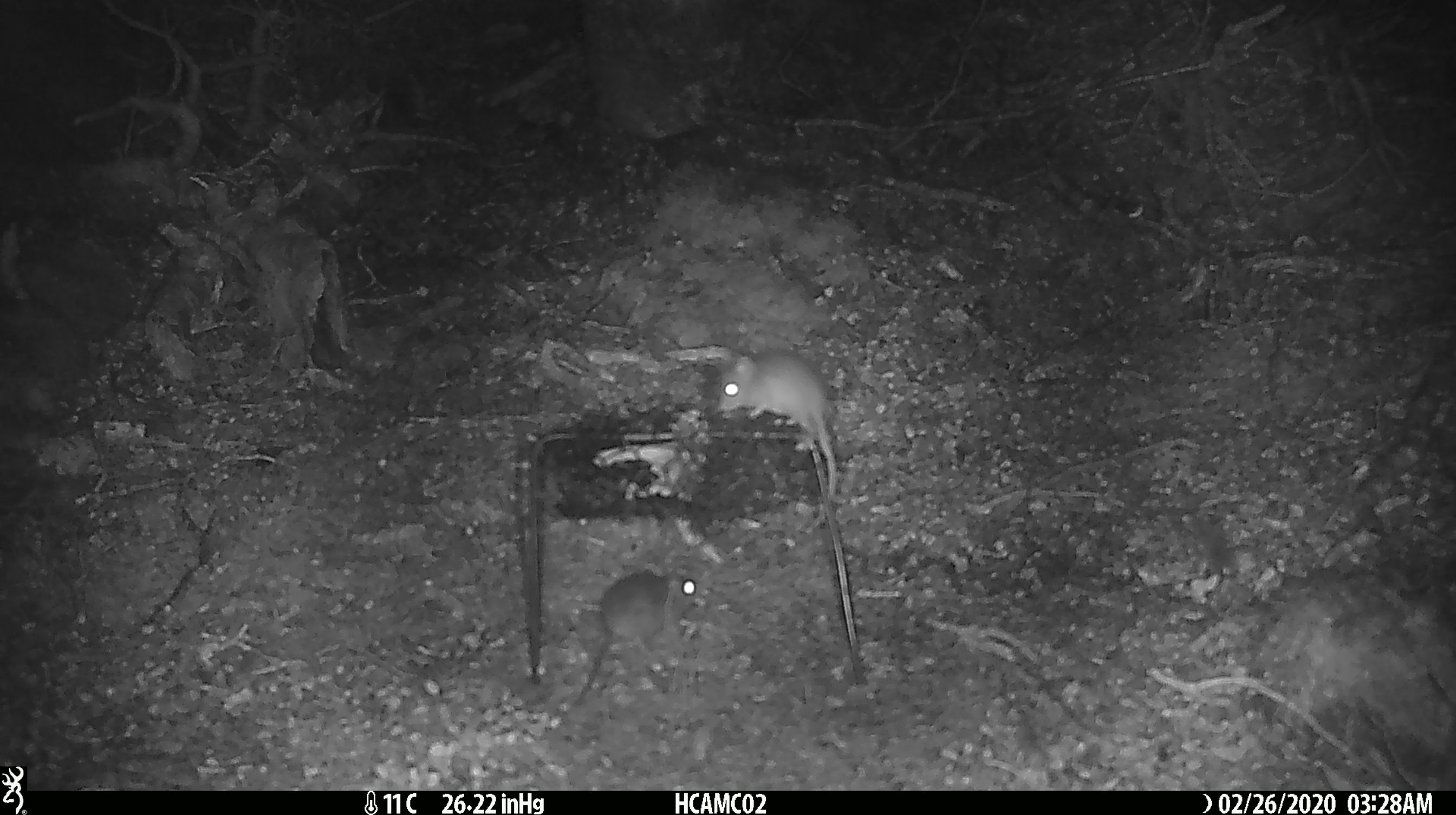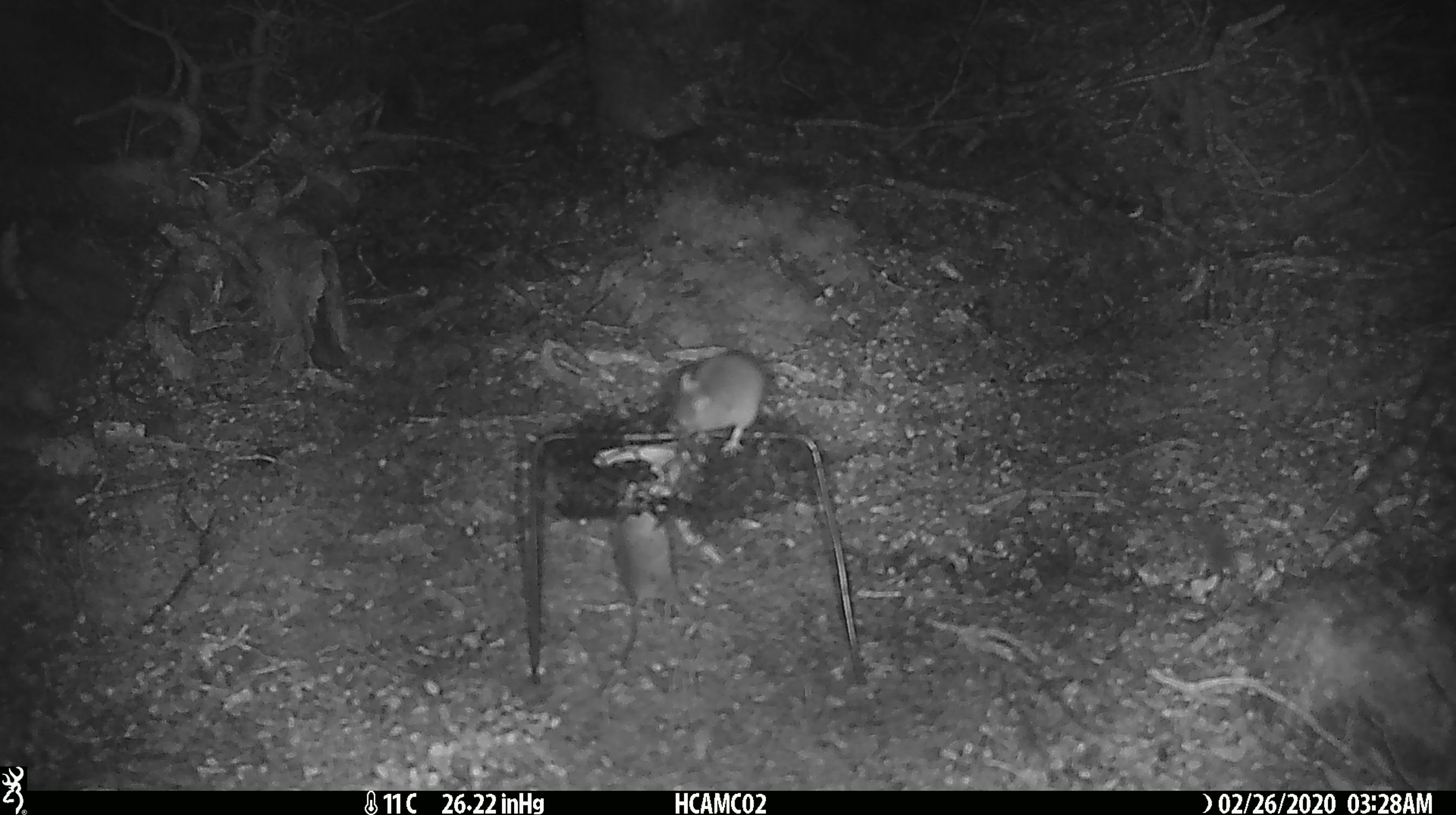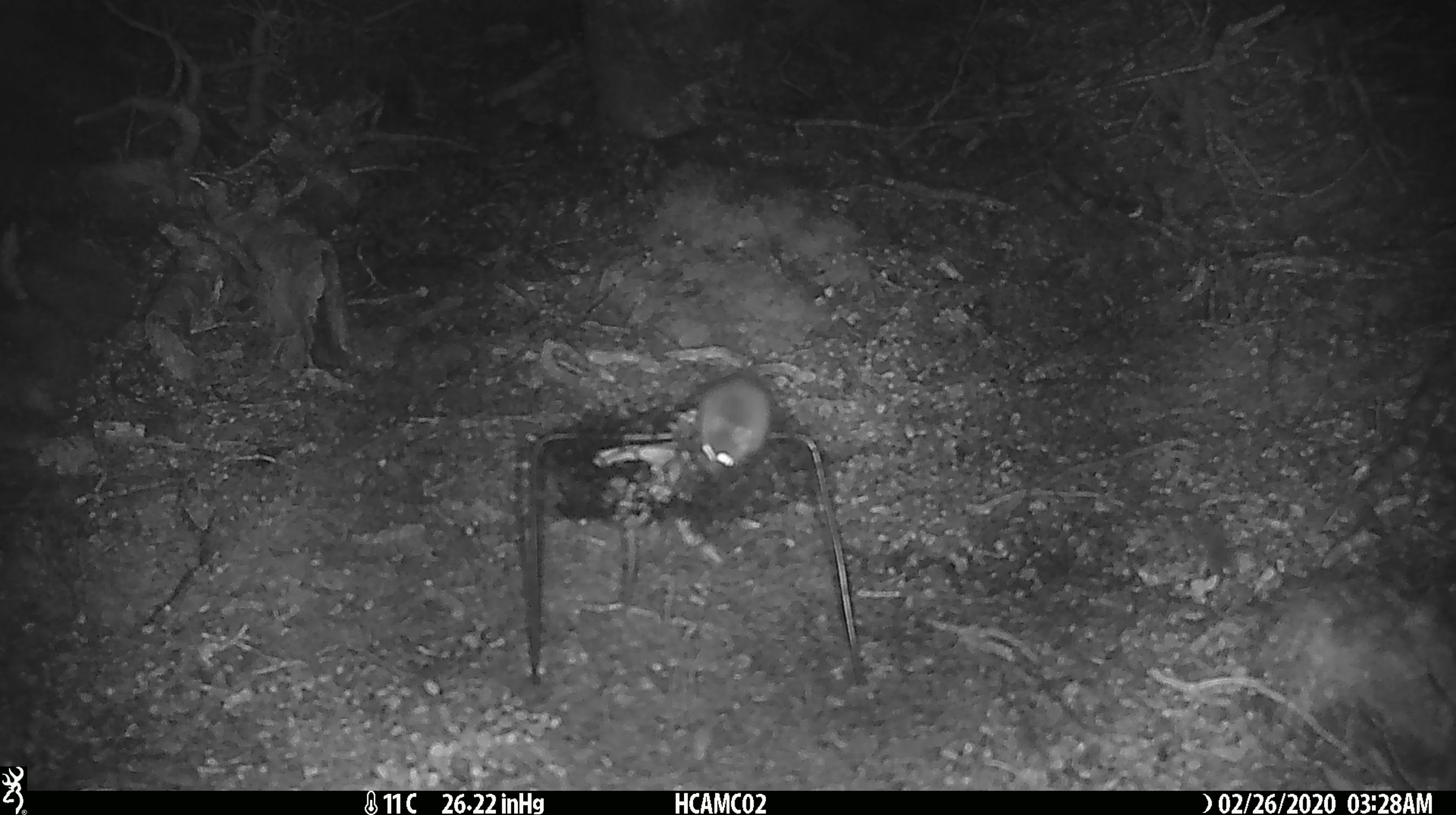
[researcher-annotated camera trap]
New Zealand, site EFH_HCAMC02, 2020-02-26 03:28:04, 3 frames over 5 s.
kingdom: Animalia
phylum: Chordata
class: Mammalia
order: Rodentia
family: Muridae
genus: Mus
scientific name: Mus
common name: mouse